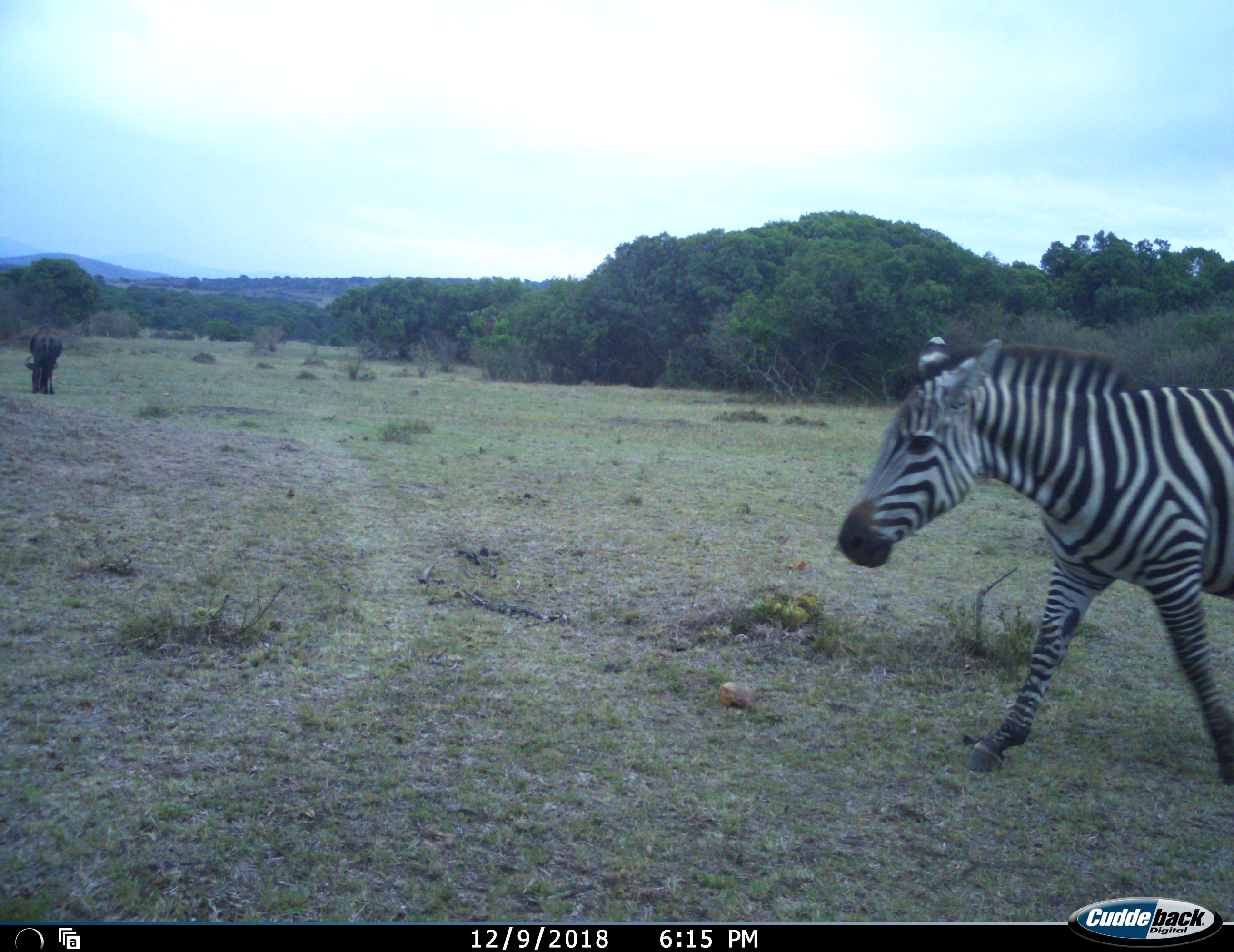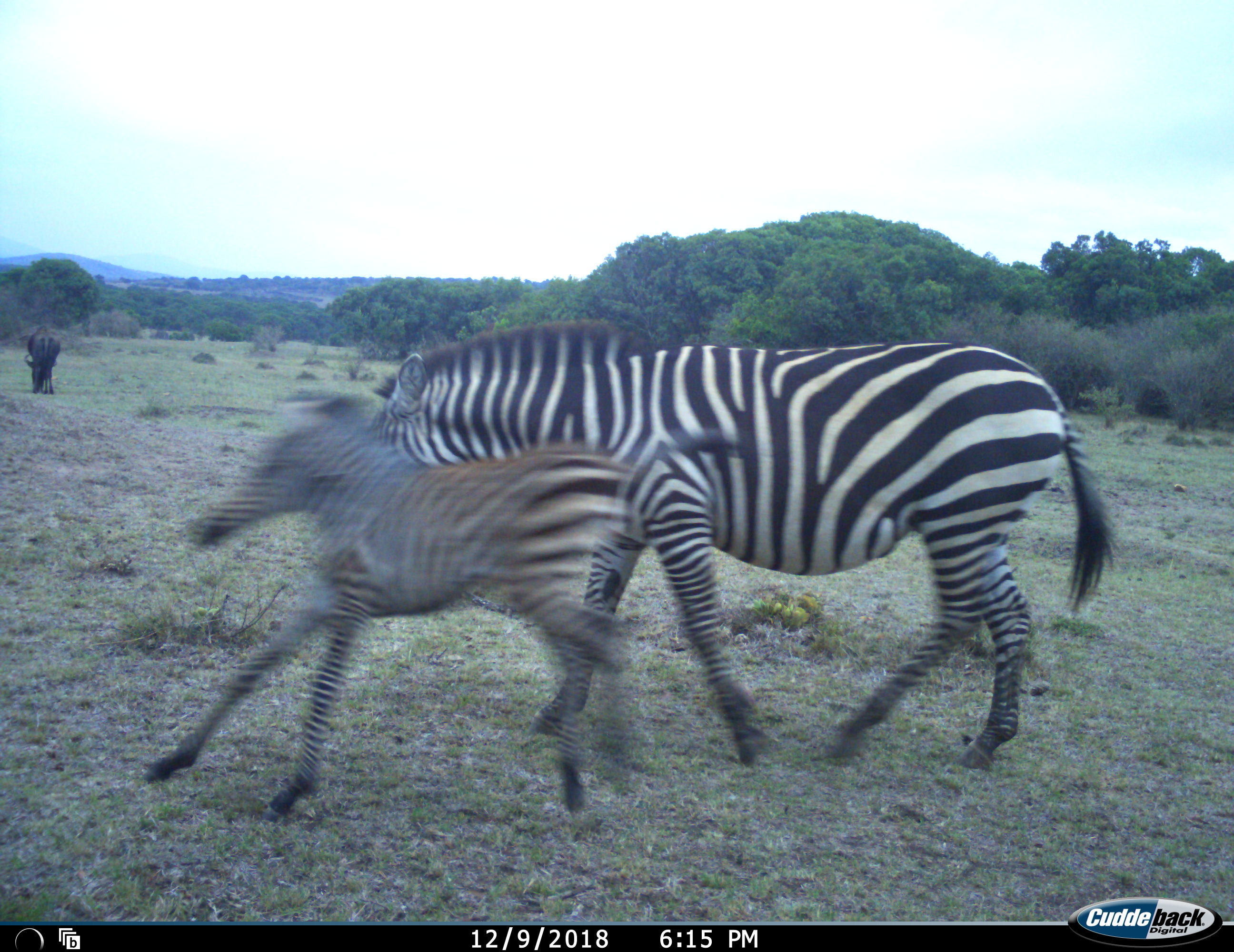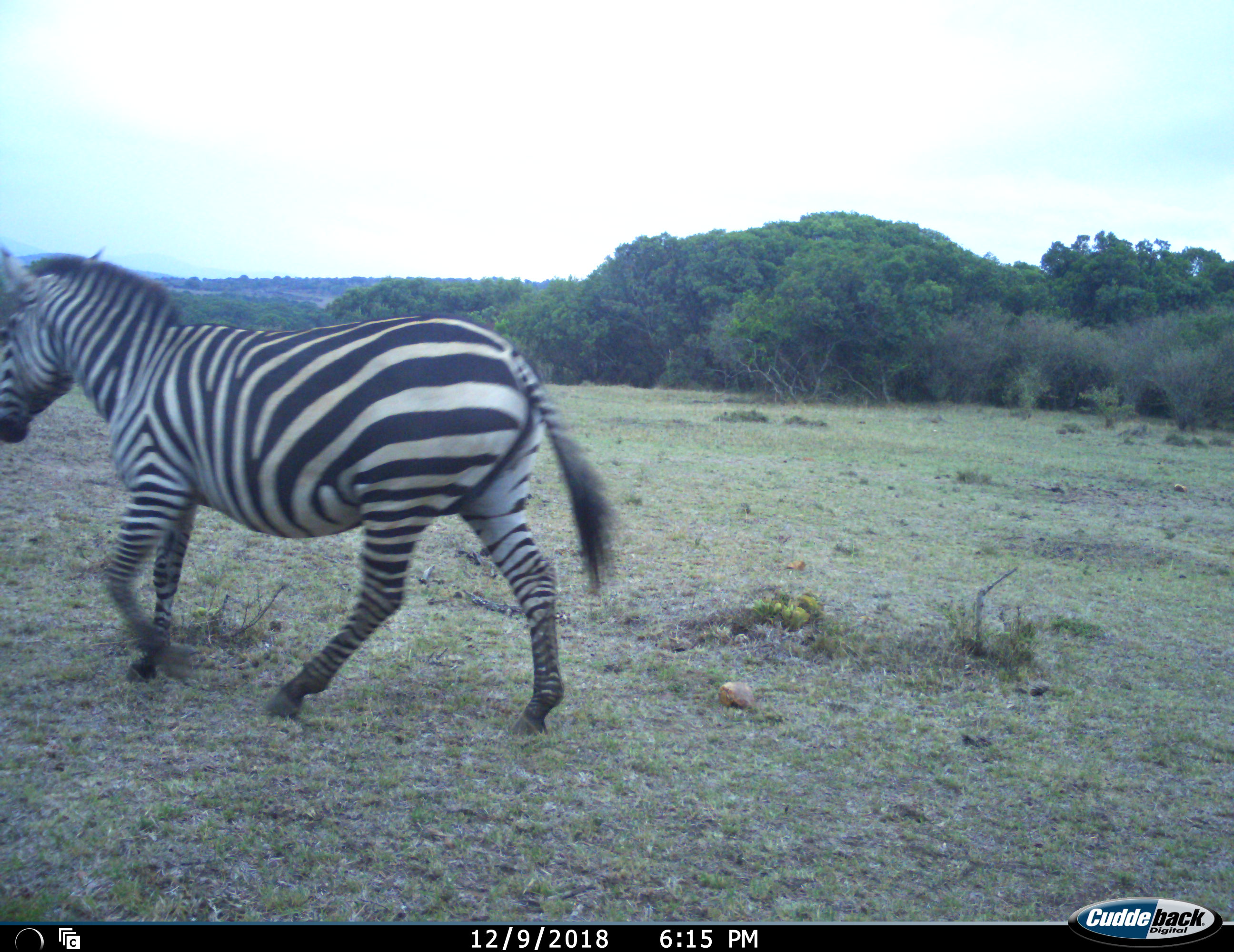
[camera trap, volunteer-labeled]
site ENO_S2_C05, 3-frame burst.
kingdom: Animalia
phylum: Chordata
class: Mammalia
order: Artiodactyla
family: Bovidae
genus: Connochaetes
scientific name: Connochaetes taurinus taurinus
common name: blue wildebeest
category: wildebeestblue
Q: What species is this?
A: Wildebeestblue (blue wildebeest) (Connochaetes taurinus taurinus).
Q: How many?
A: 1.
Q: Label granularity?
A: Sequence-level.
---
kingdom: Animalia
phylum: Chordata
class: Mammalia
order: Perissodactyla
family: Equidae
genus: Equus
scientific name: Equus quagga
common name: plains zebra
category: zebraplains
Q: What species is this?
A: Zebraplains (plains zebra) (Equus quagga).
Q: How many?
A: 2.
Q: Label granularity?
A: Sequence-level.